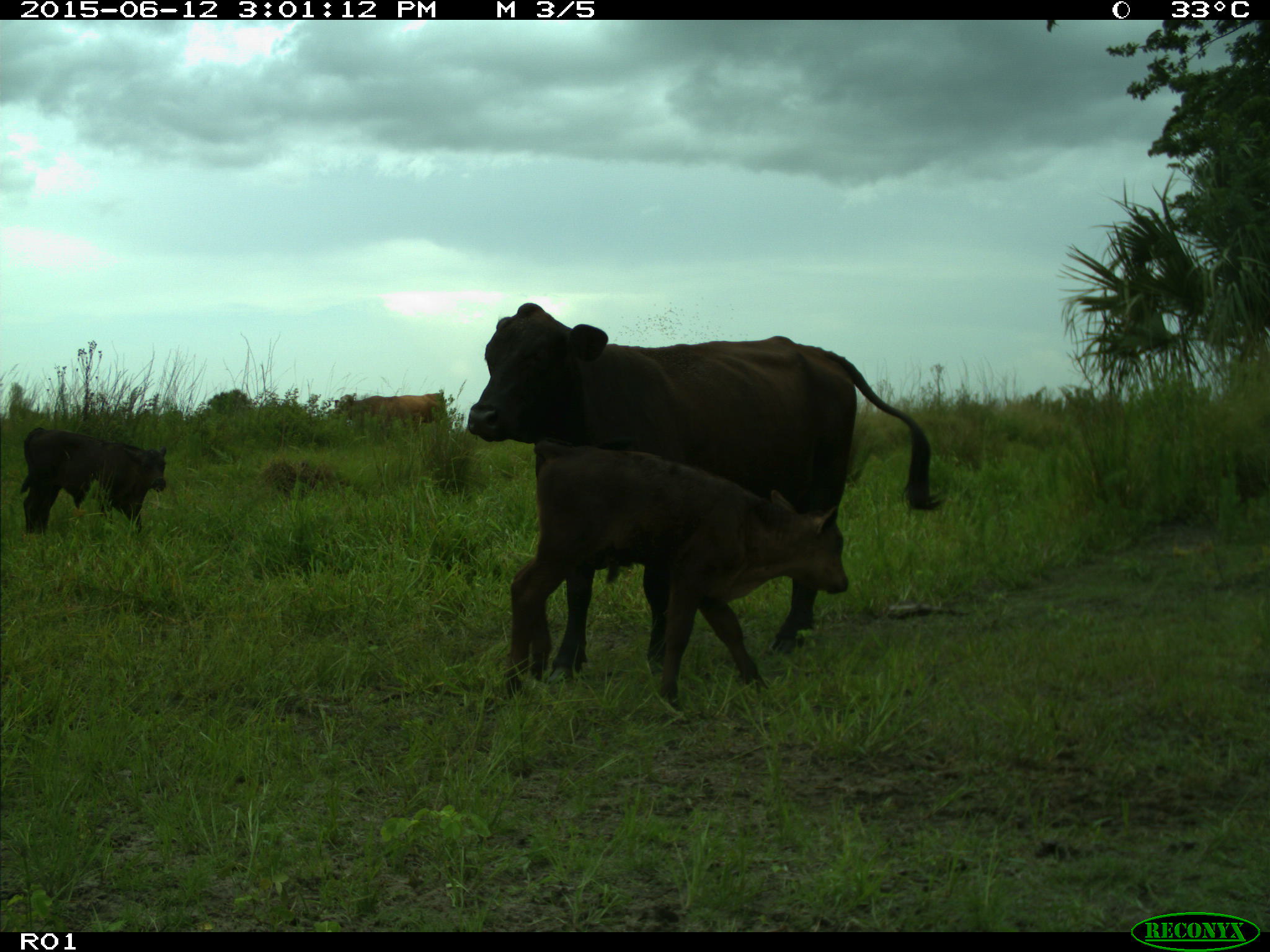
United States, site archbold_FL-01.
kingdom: Animalia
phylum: Chordata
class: Mammalia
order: Artiodactyla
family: Bovidae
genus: Bos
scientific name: Bos taurus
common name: domestic cow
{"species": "Bos taurus (domestic cow)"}